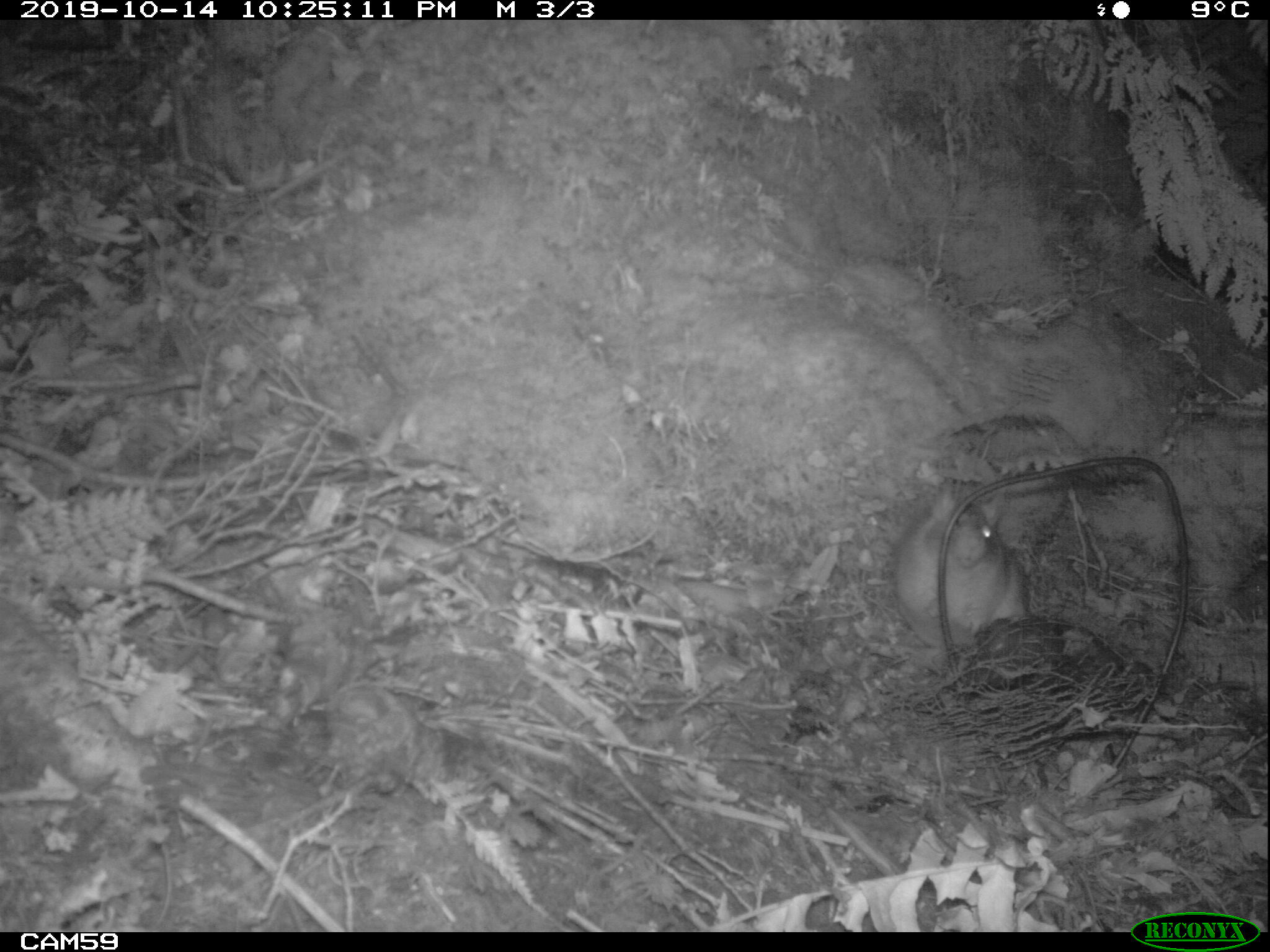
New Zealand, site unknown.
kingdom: Animalia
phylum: Chordata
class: Mammalia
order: Rodentia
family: Muridae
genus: Rattus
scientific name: Rattus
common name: rat